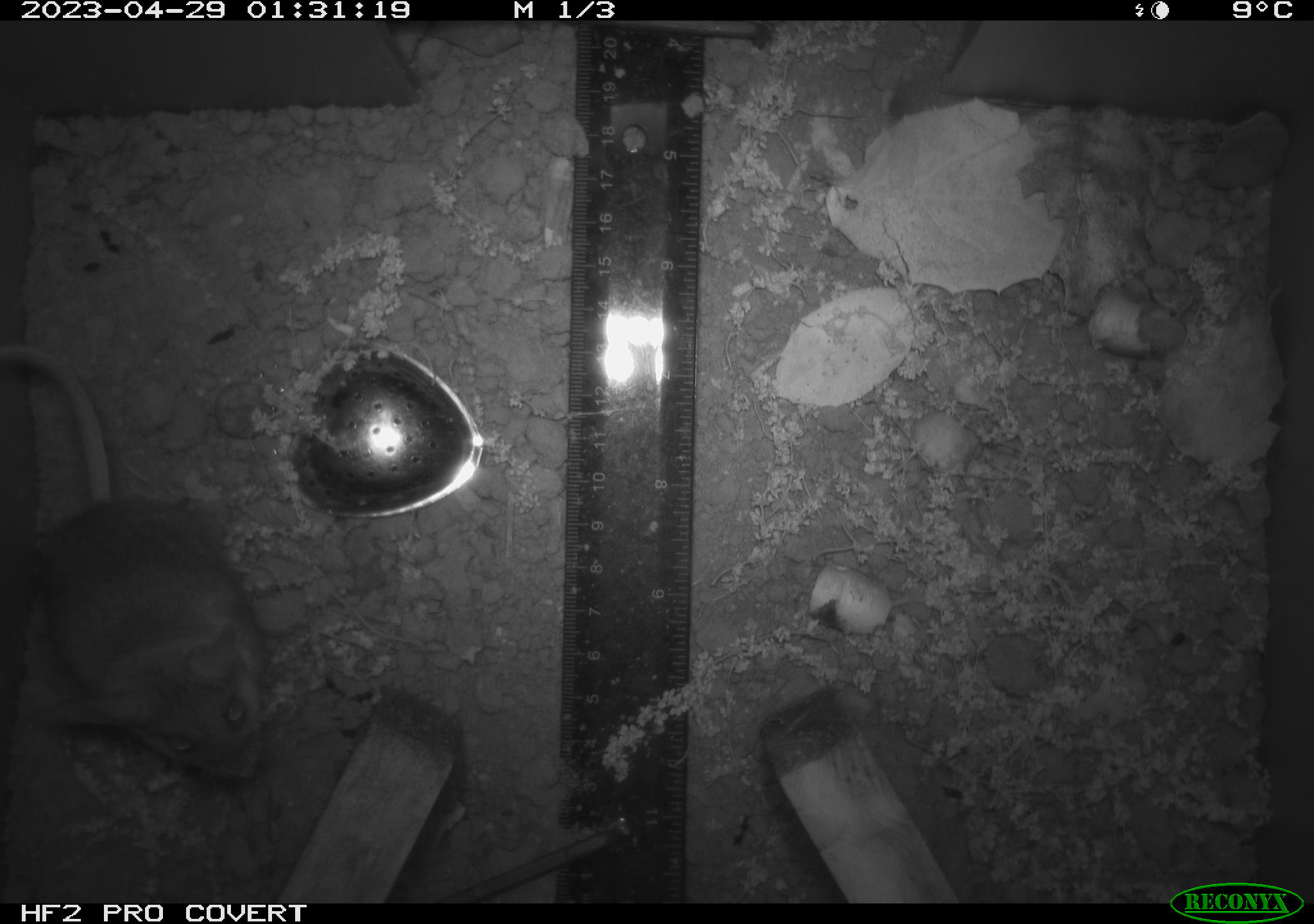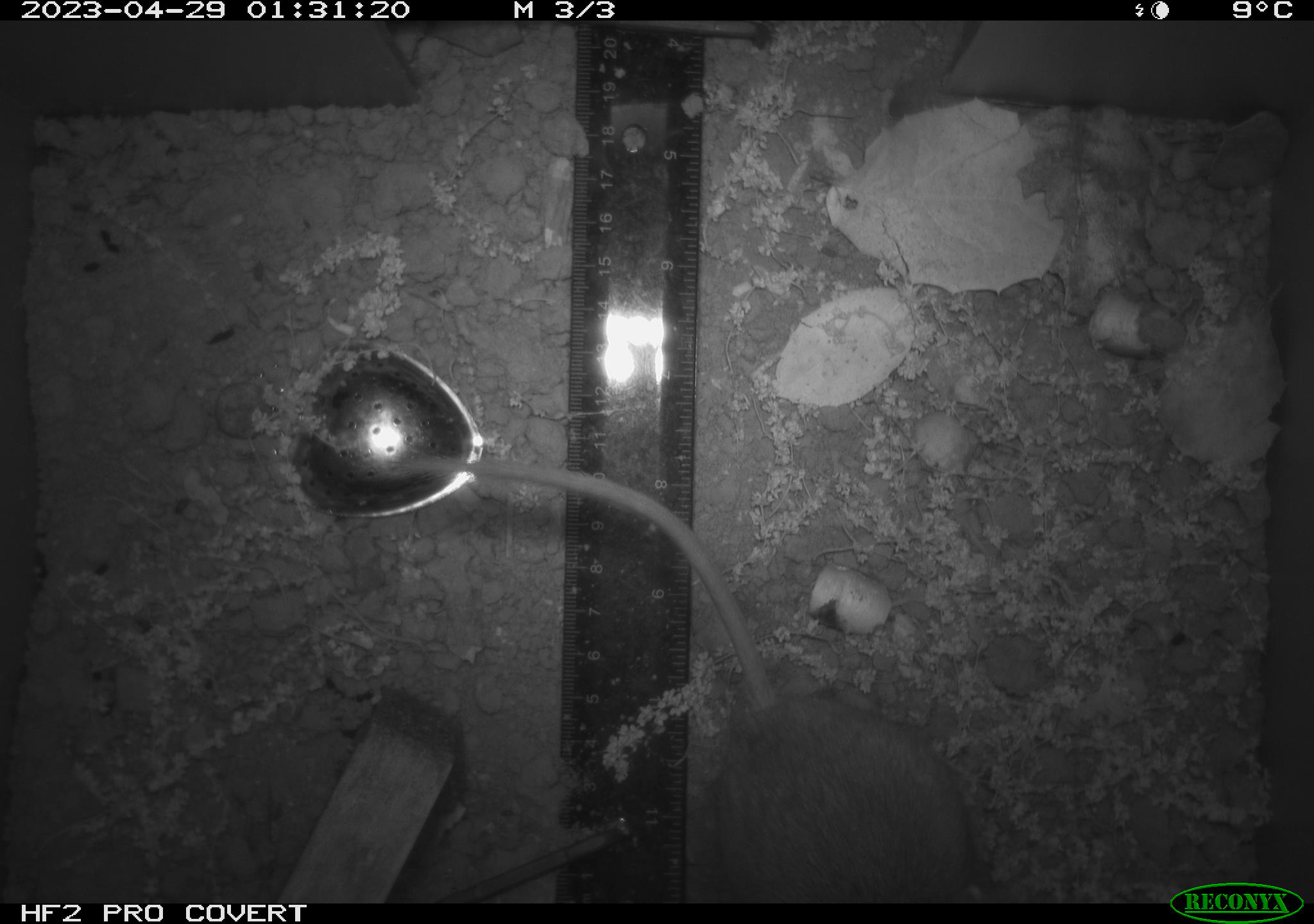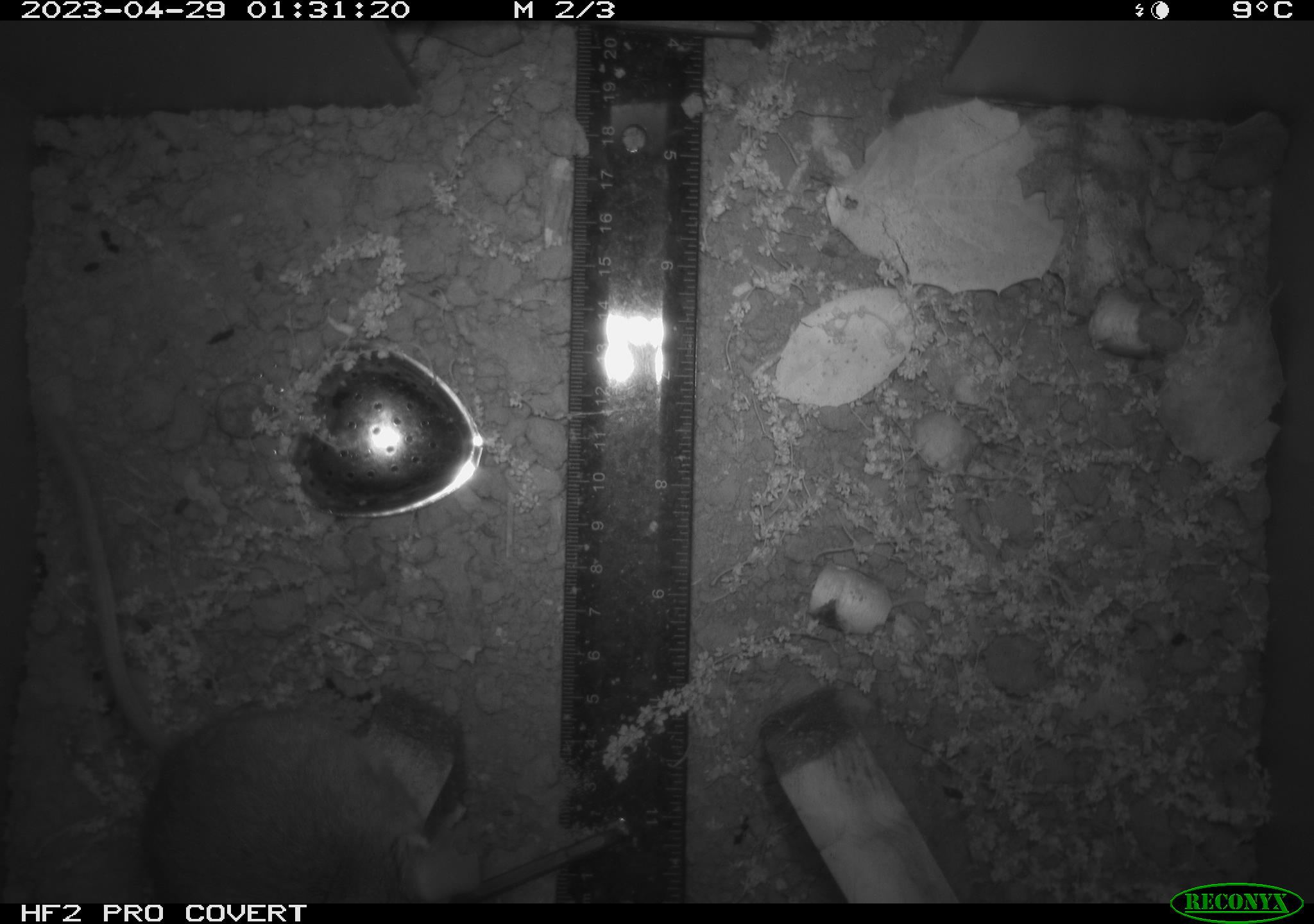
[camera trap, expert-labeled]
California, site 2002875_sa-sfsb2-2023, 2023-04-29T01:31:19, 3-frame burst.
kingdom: Animalia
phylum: Chordata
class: Mammalia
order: Rodentia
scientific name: Rodentia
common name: mouse species